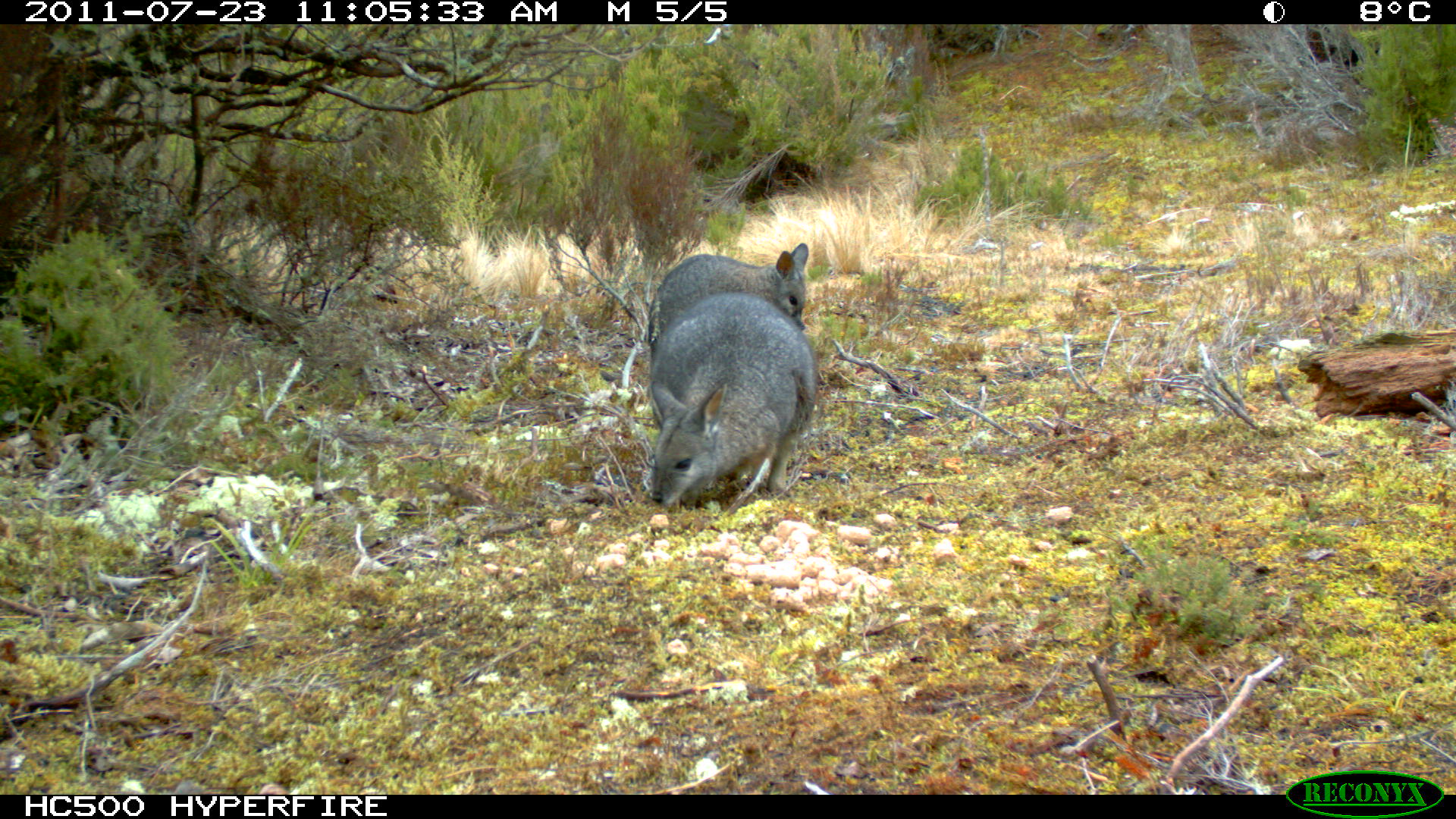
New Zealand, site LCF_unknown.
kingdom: Animalia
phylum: Chordata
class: Mammalia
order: Diprotodontia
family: Macropodidae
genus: Notamacropus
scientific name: Notamacropus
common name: wallaby